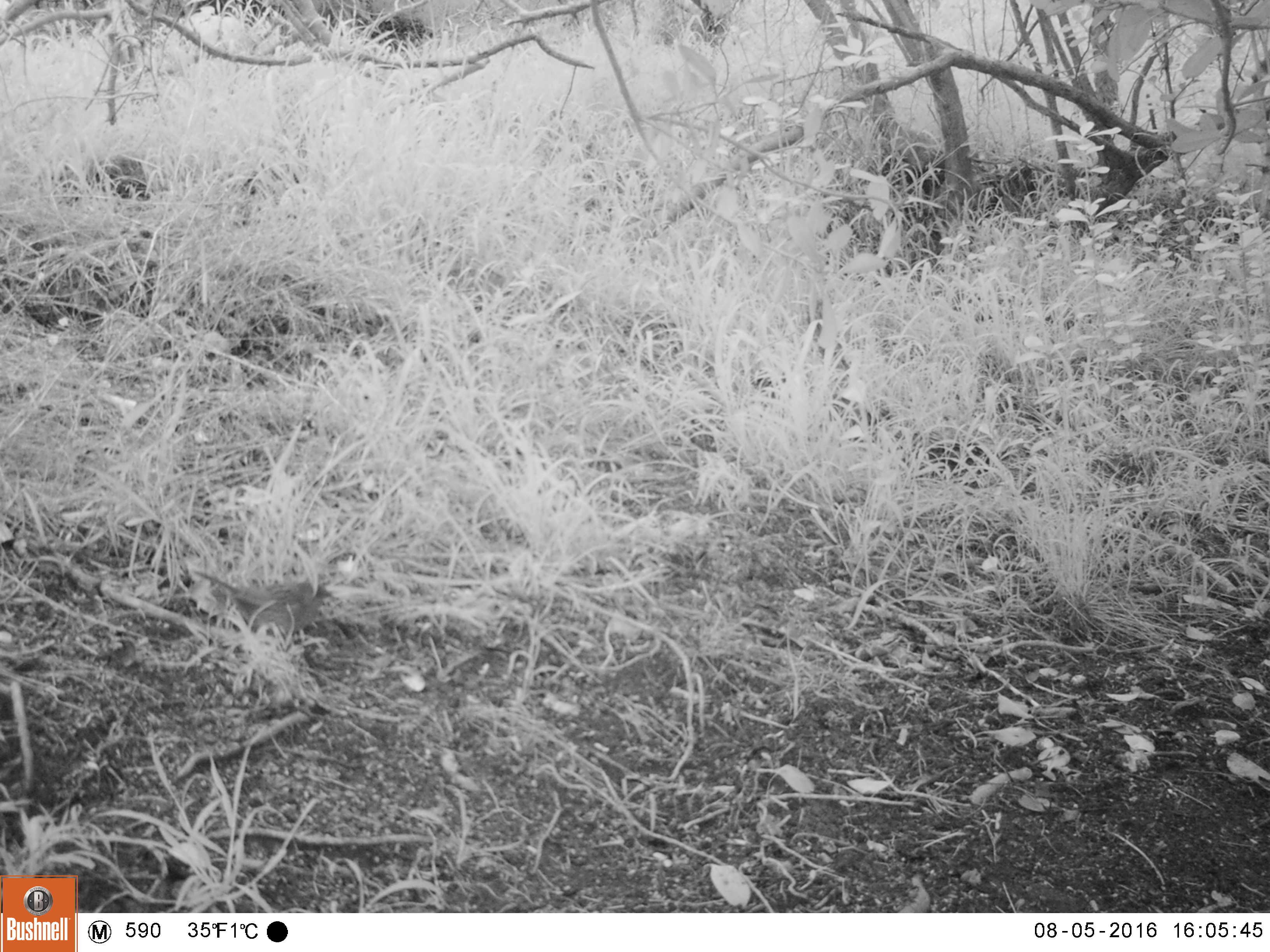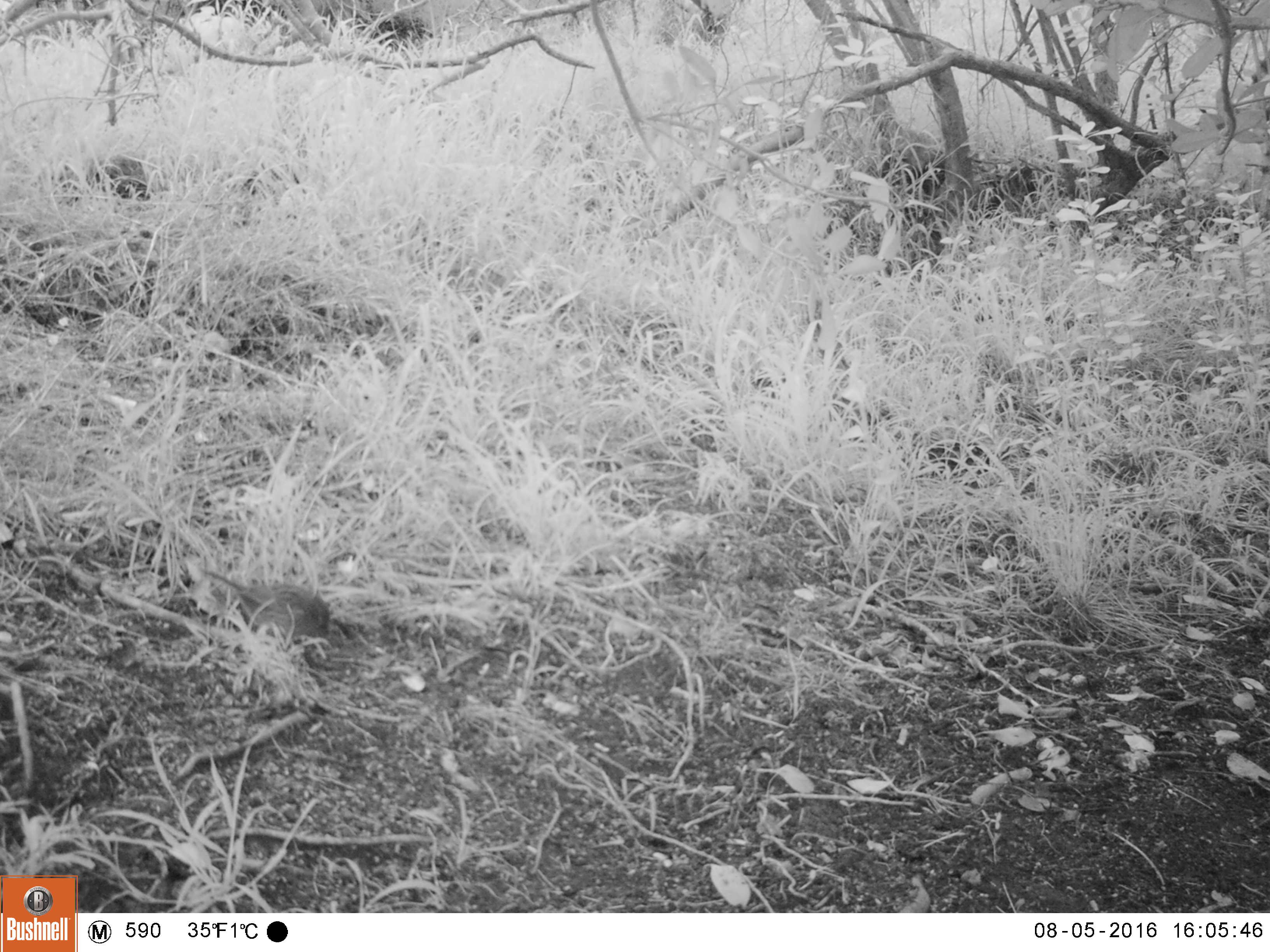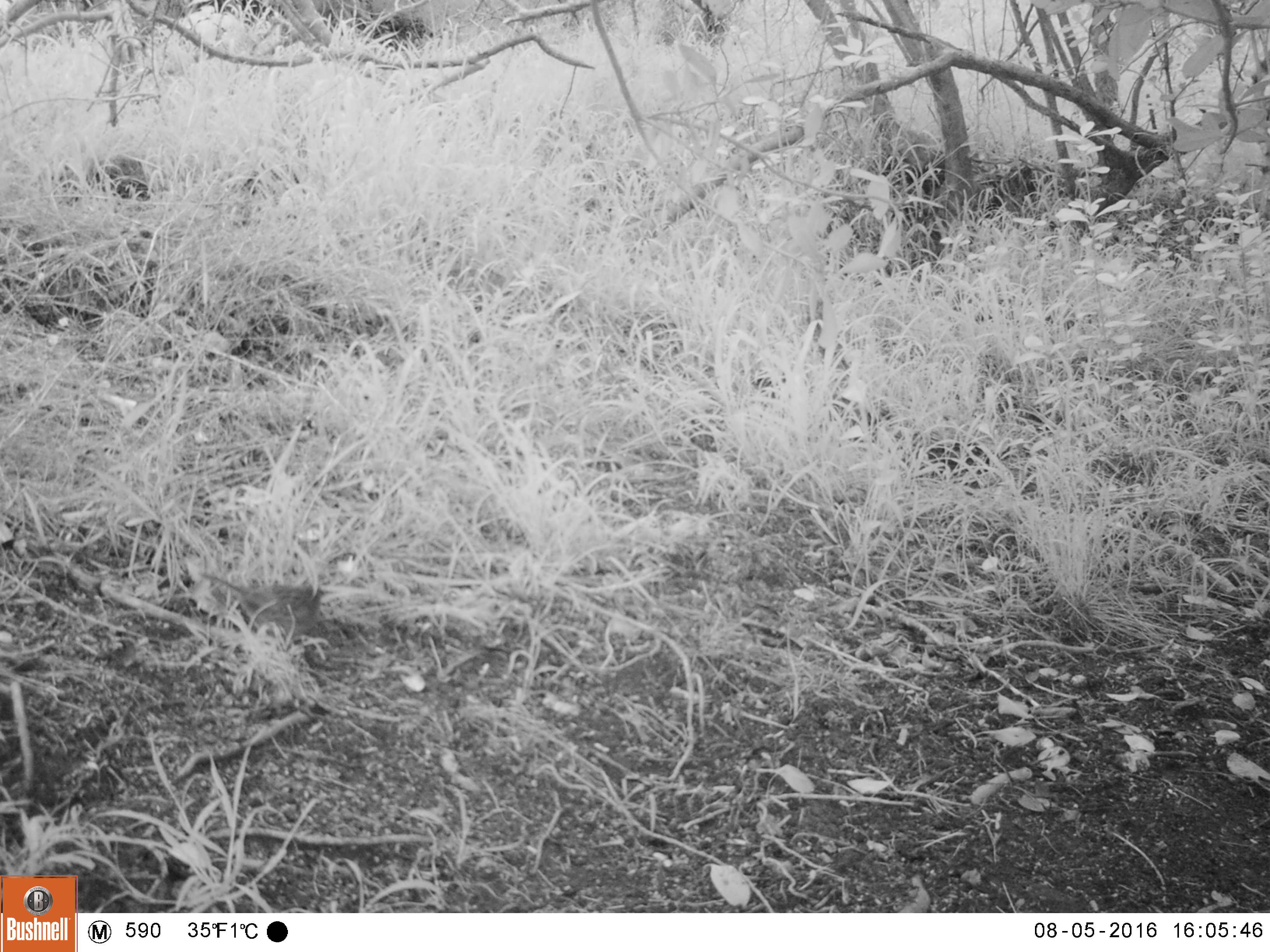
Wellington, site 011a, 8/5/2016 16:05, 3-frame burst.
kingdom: Animalia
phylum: Chordata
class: Aves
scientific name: Aves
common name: bird